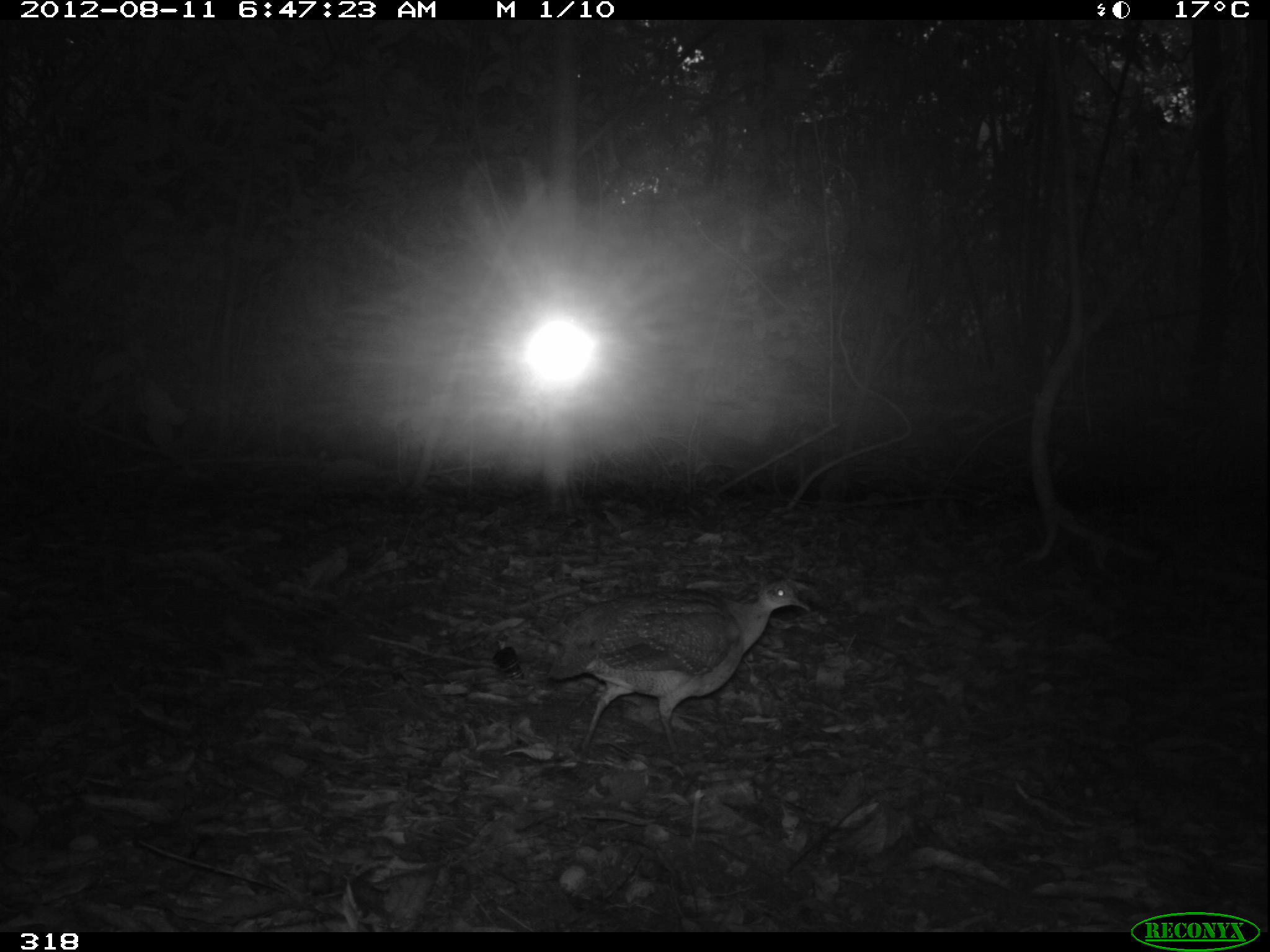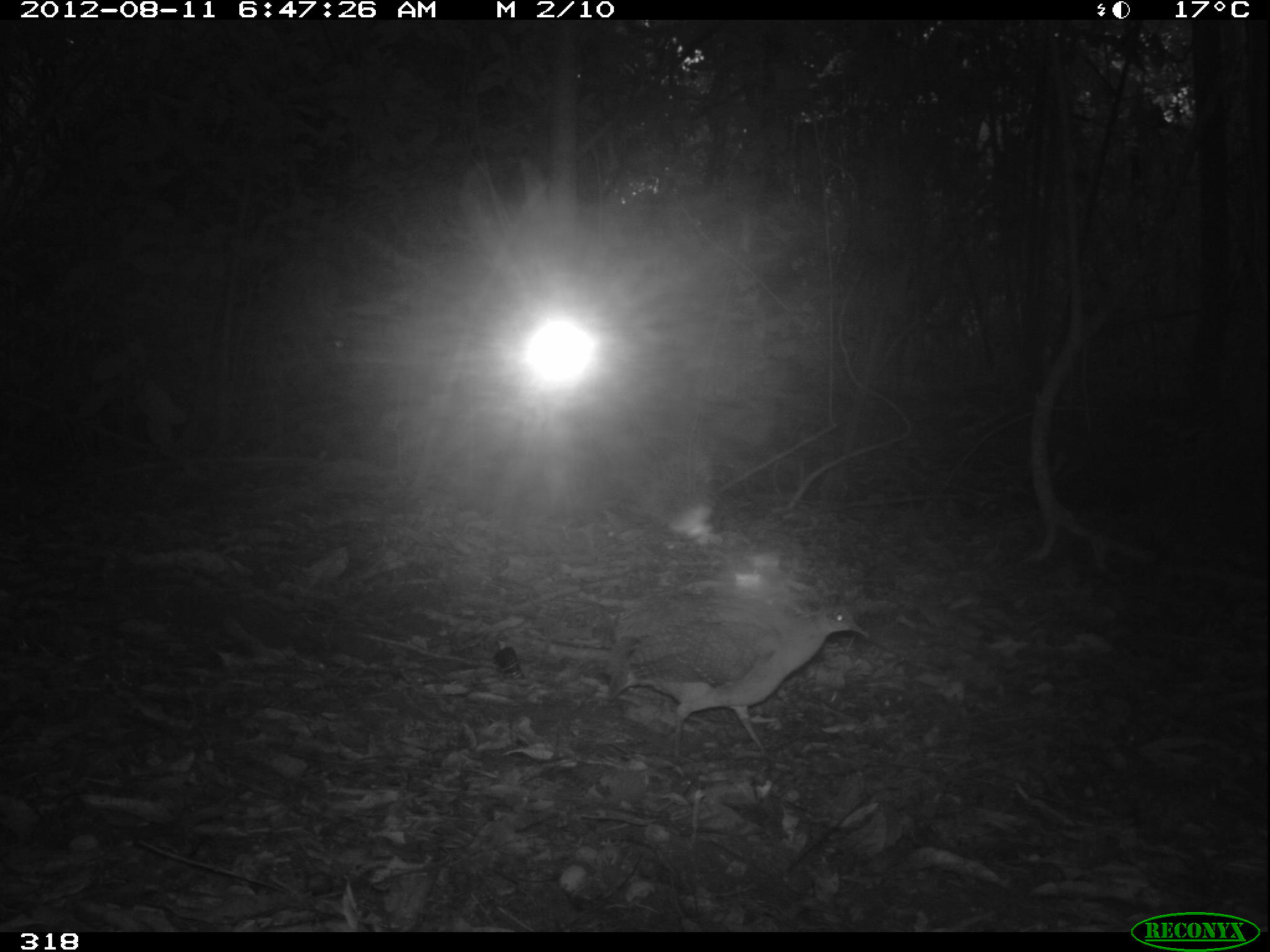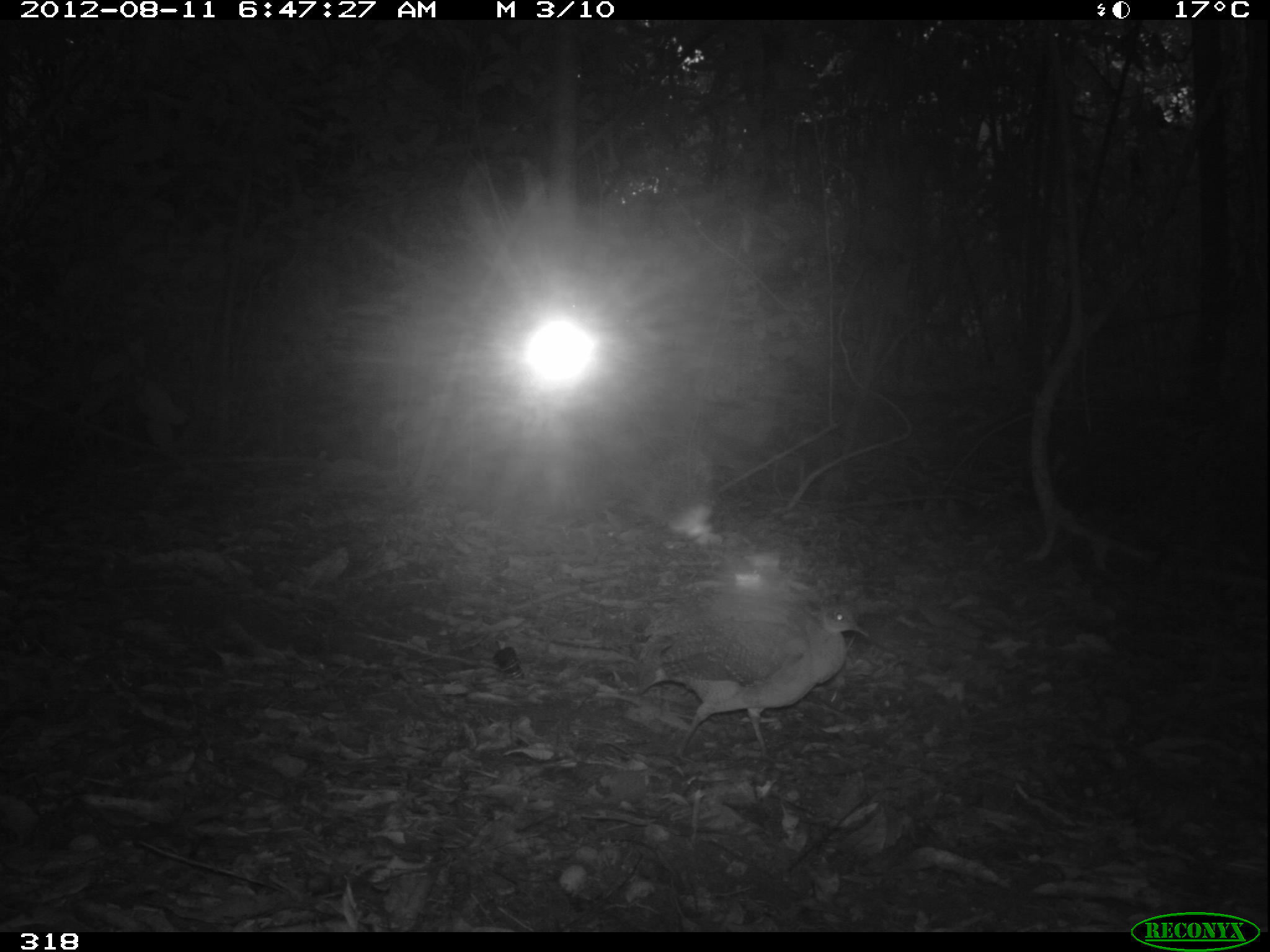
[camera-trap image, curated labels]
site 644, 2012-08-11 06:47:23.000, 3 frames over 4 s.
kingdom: Animalia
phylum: Chordata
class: Aves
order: Galliformes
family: Phasianidae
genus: Alectoris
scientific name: Alectoris rufa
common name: red-legged partridge